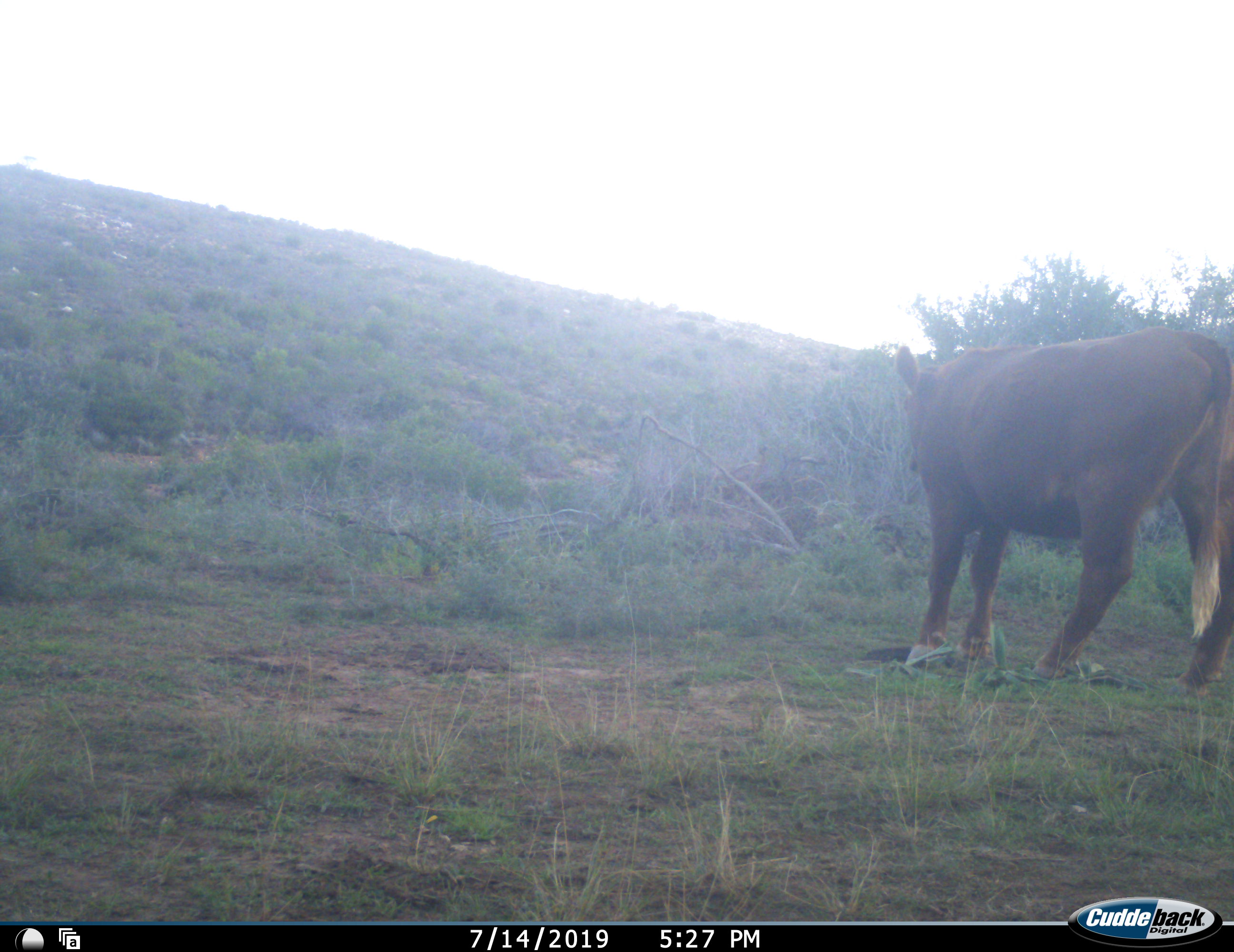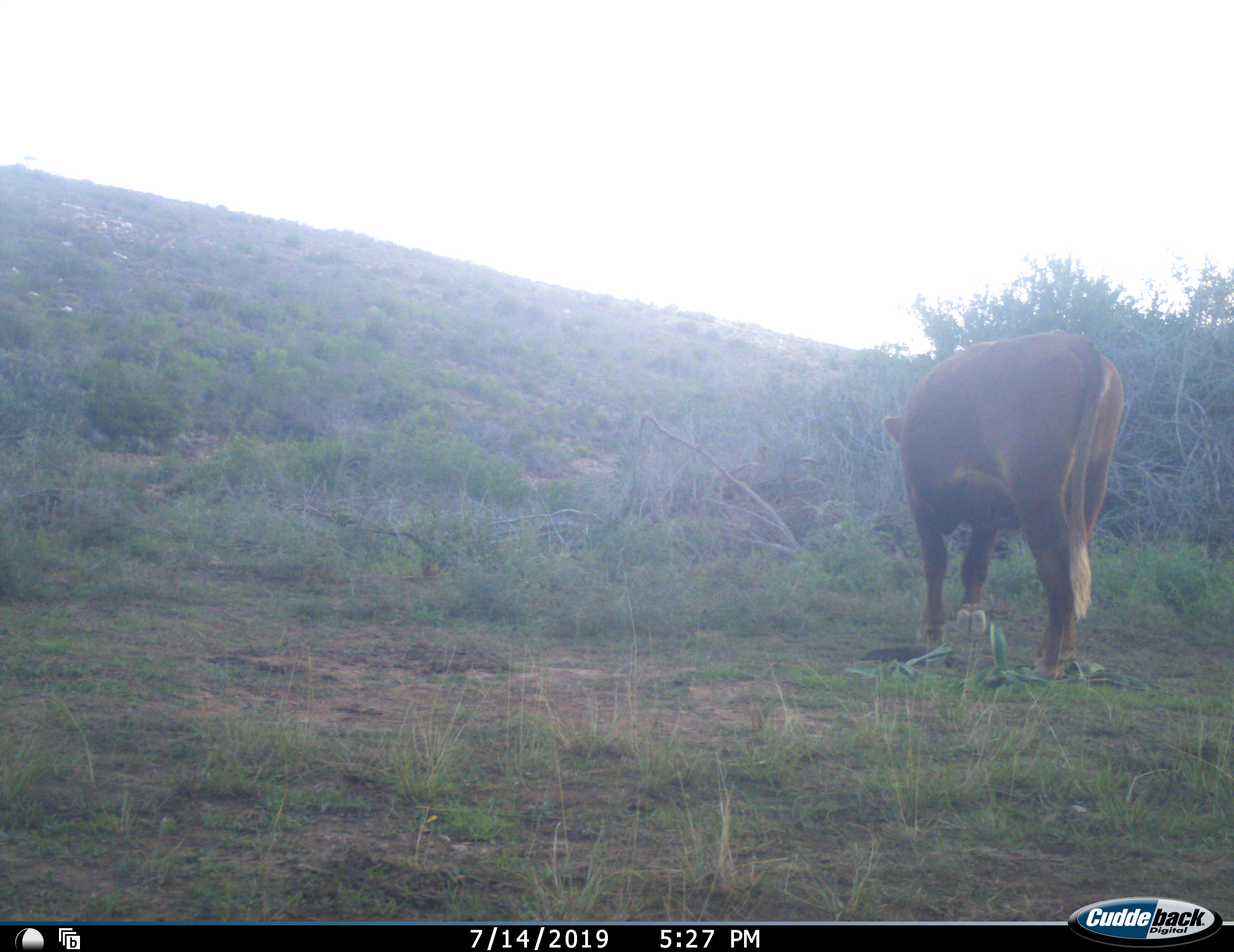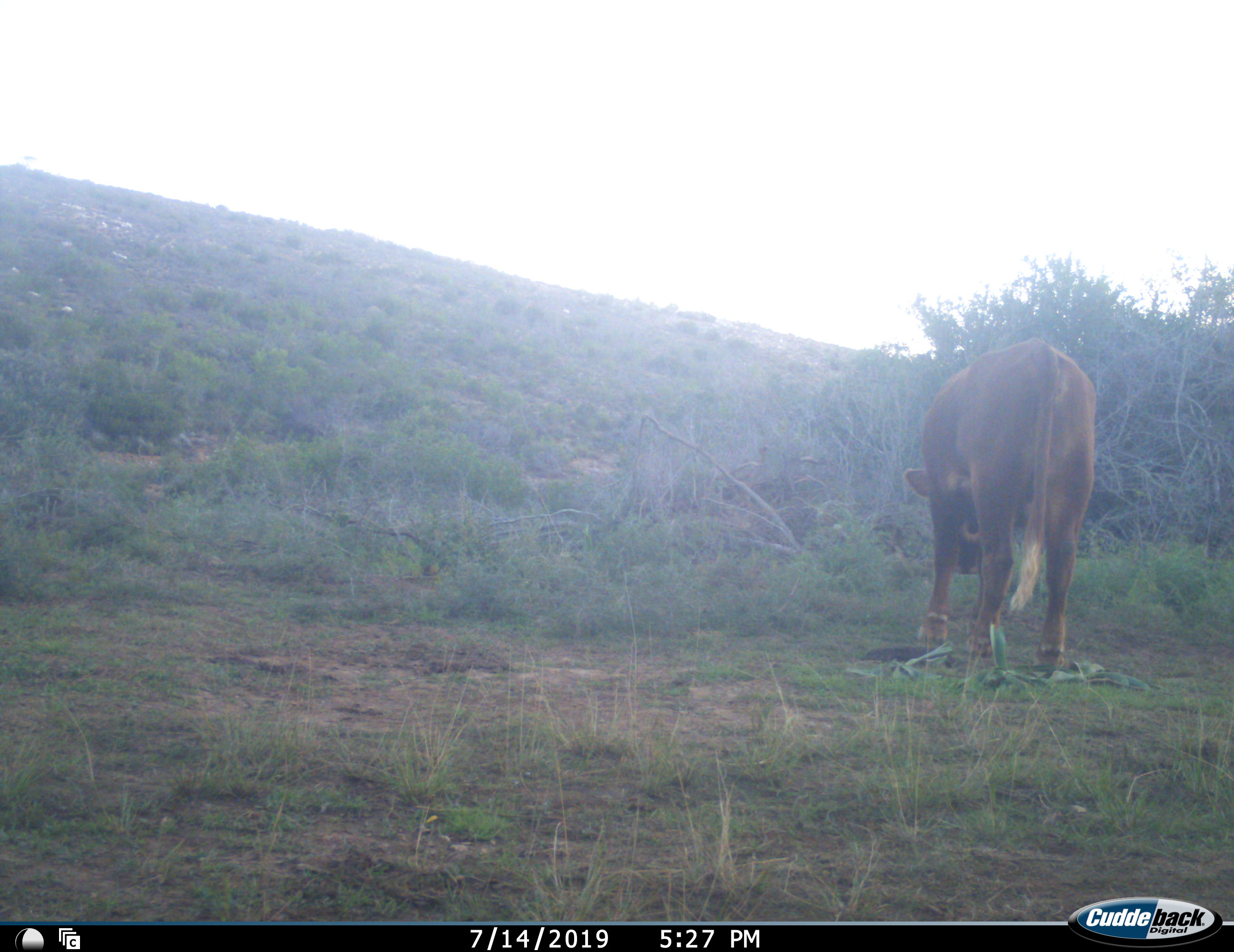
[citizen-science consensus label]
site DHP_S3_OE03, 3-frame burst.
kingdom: Animalia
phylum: Chordata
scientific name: Vertebrata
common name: domestic animal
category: domesticanimal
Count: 1.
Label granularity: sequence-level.